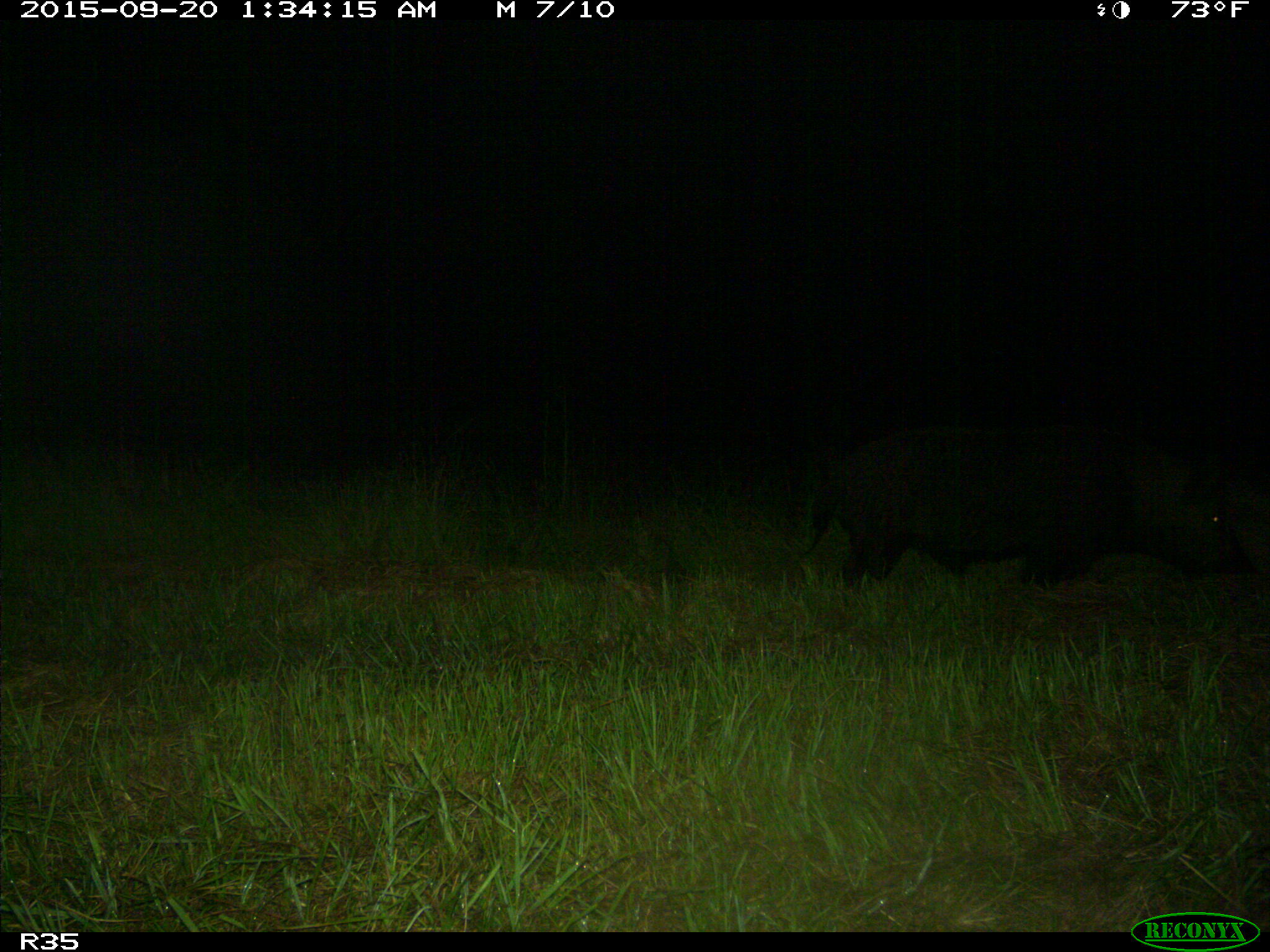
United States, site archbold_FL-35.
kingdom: Animalia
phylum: Chordata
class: Mammalia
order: Artiodactyla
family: Suidae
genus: Sus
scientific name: Sus scrofa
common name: wild boar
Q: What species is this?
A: Sus scrofa (wild boar).